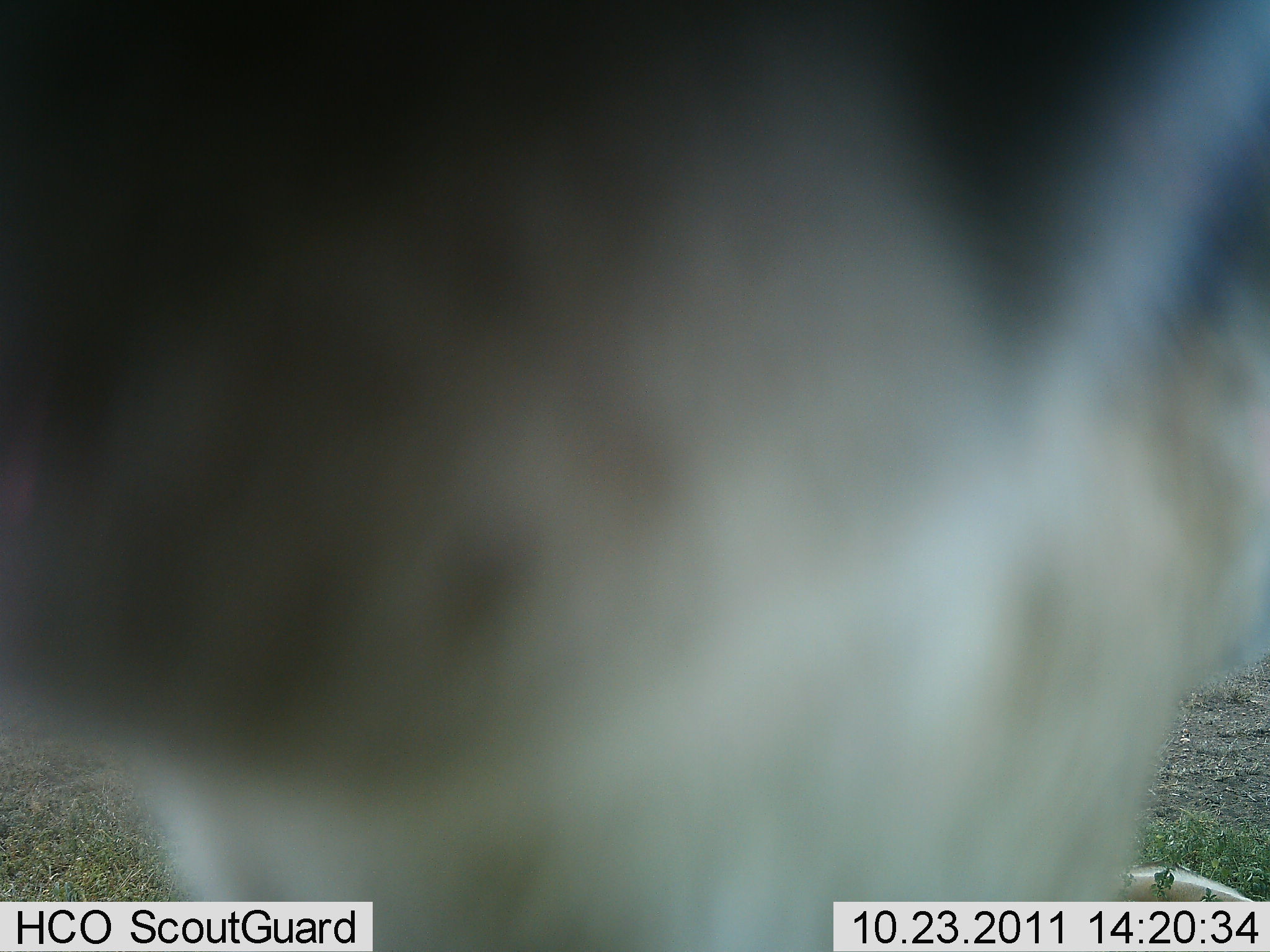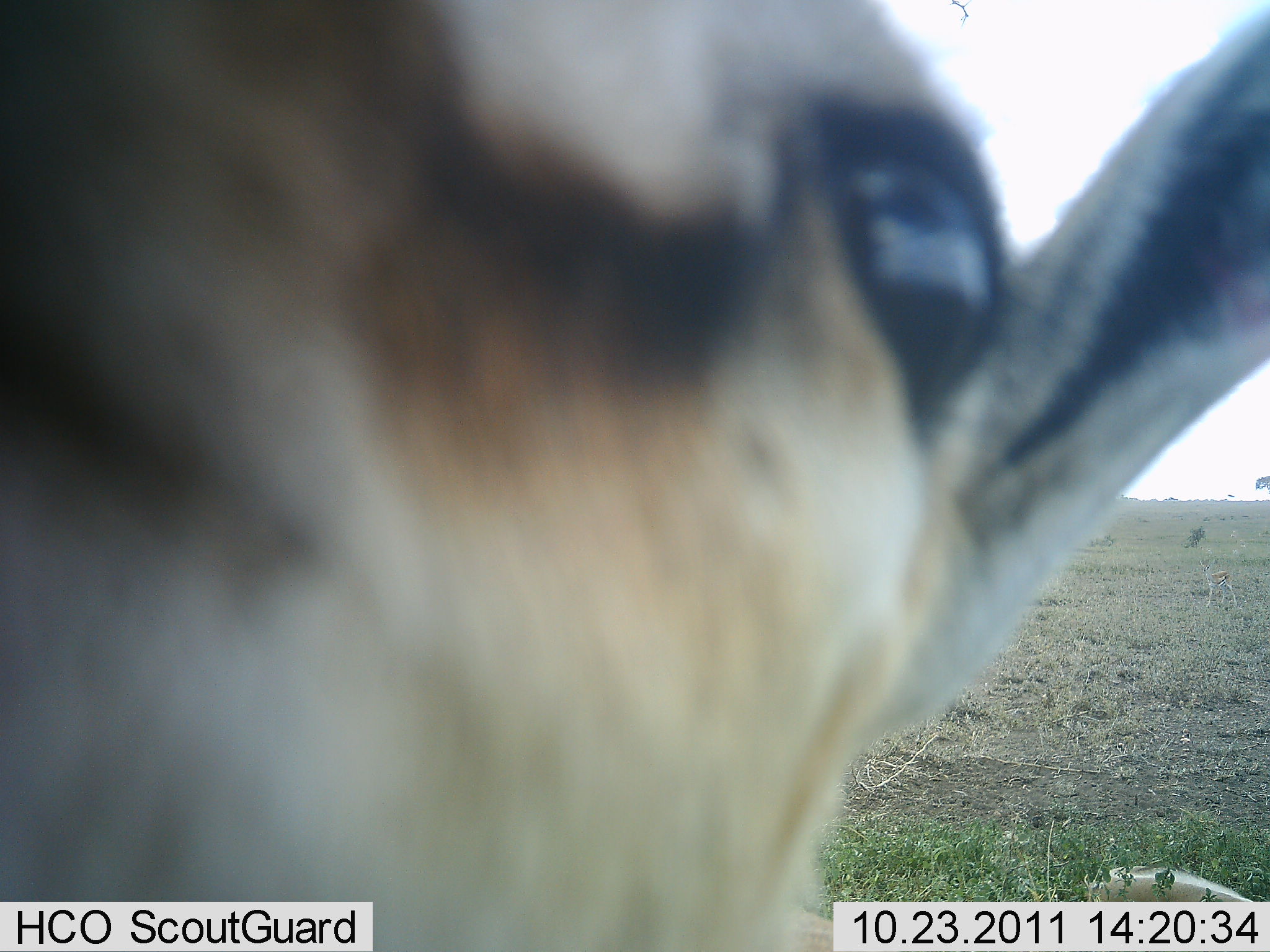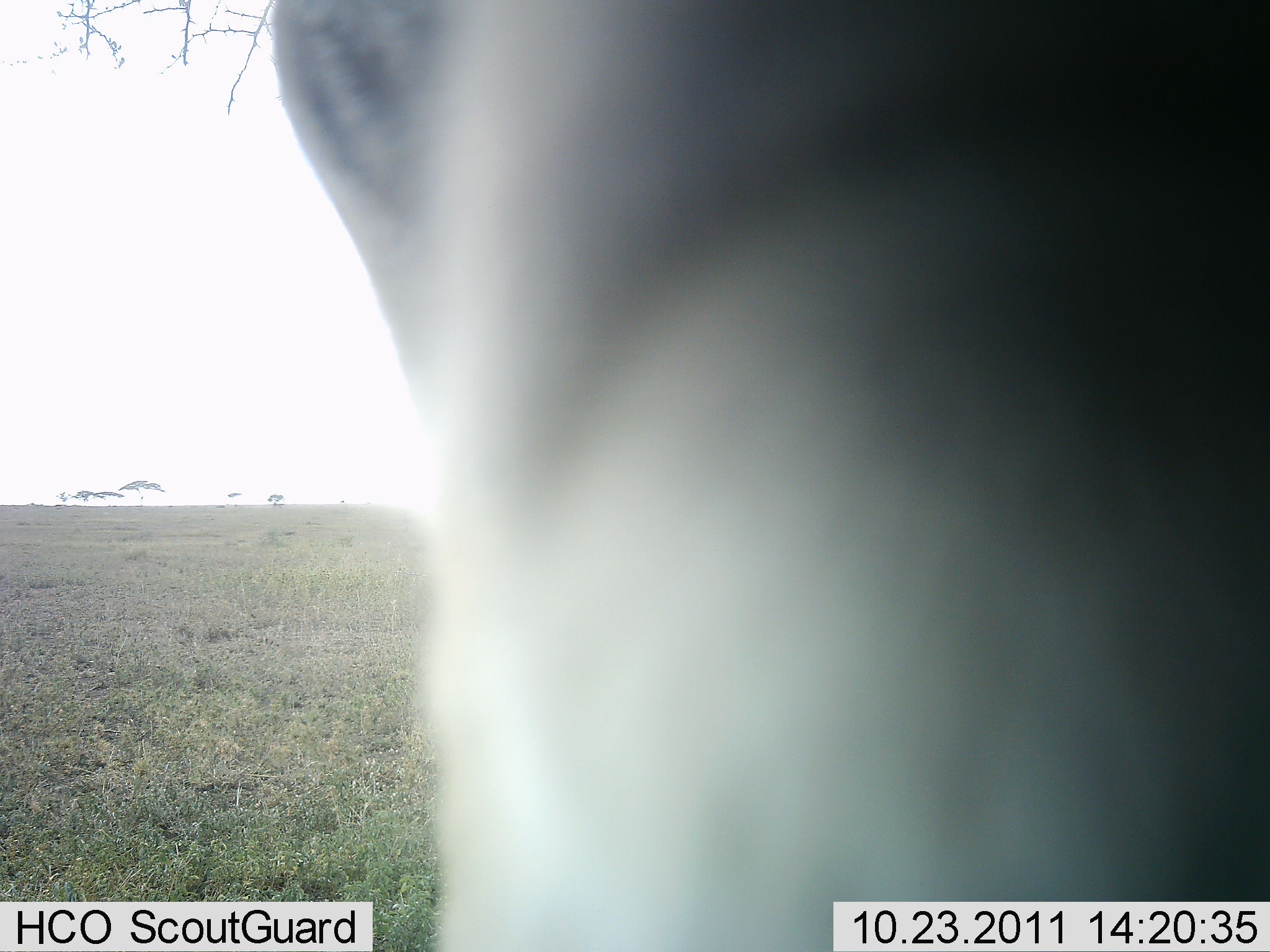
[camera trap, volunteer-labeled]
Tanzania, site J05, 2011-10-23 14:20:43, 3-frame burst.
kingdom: Animalia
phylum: Chordata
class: Mammalia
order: Artiodactyla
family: Bovidae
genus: Eudorcas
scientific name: Eudorcas thomsonii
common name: thomson's gazelle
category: gazellethomsons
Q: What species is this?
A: Gazellethomsons (thomson's gazelle) (Eudorcas thomsonii).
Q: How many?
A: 1.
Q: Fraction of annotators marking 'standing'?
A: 50%.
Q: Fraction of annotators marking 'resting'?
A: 7%.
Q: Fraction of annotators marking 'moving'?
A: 14%.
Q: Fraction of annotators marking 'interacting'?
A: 50%.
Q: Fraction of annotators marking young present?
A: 0%.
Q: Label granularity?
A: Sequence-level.